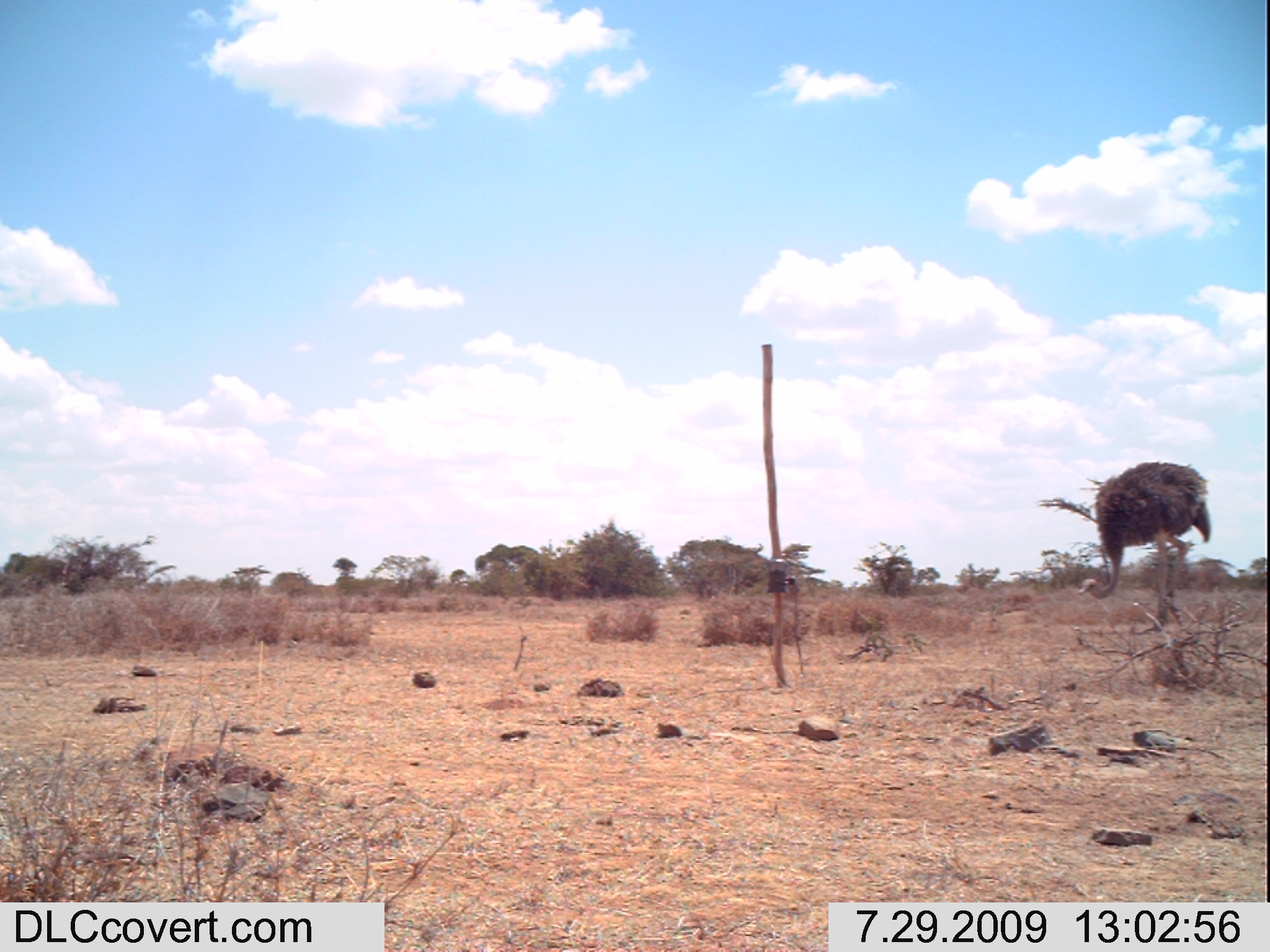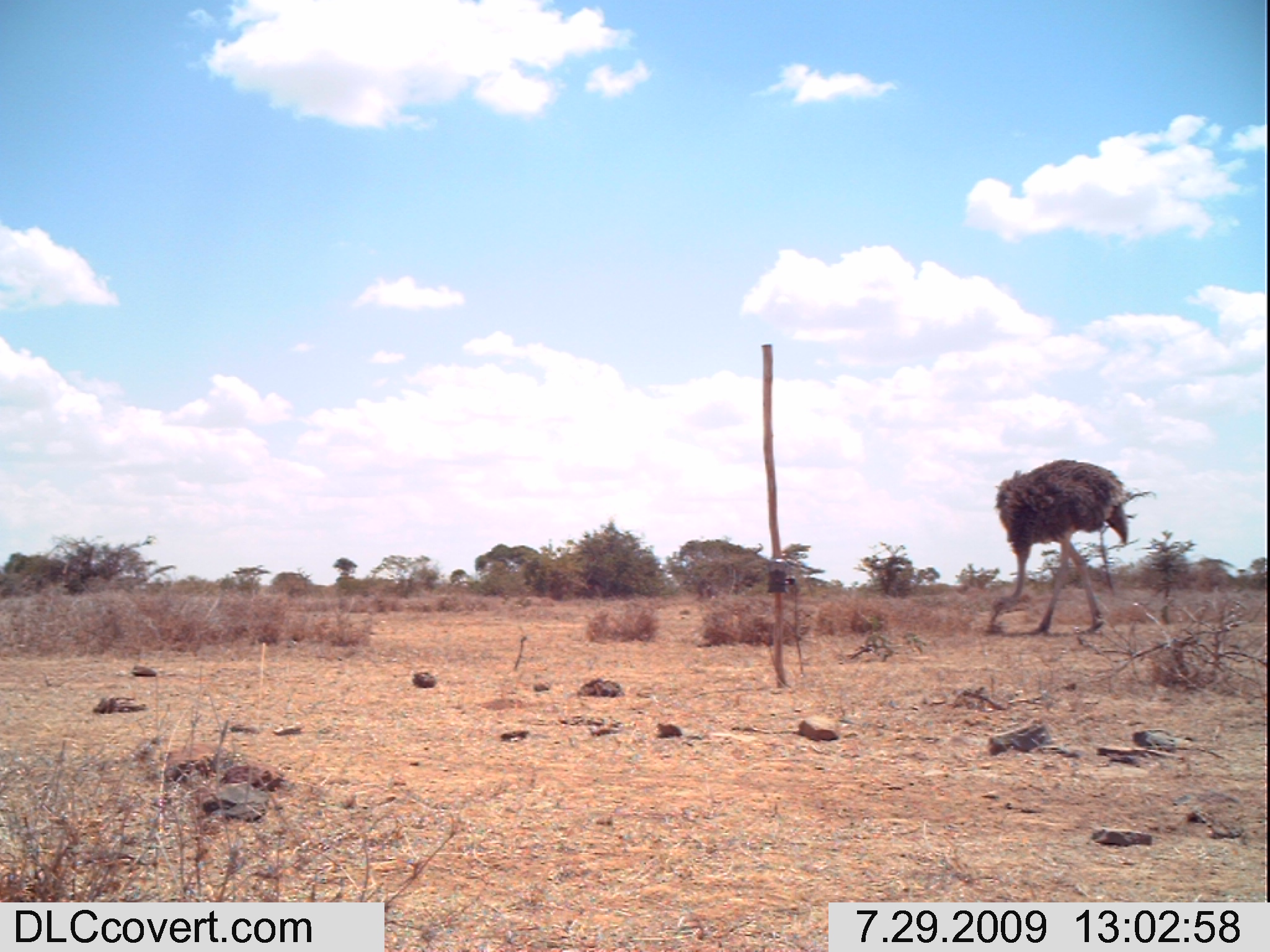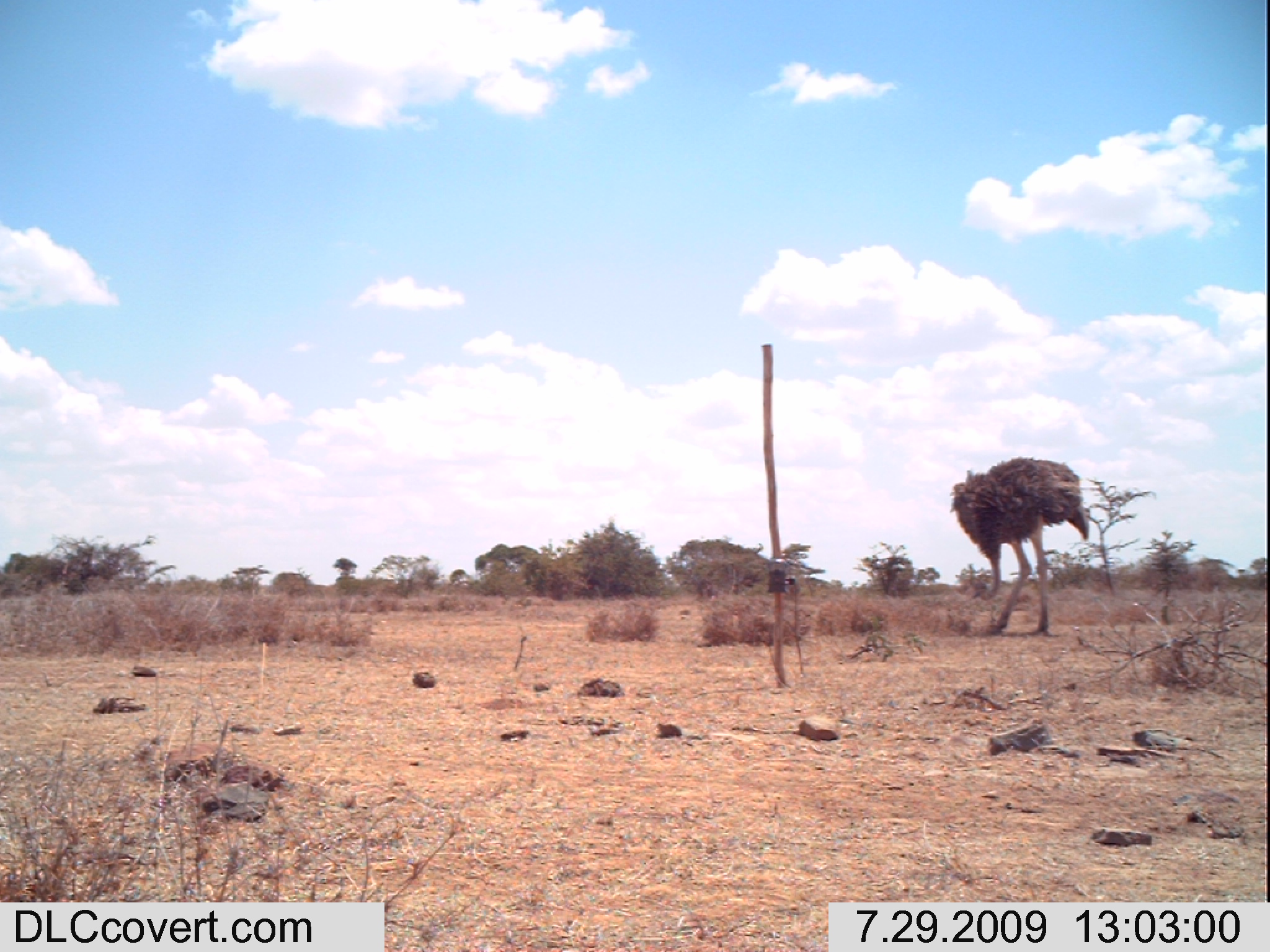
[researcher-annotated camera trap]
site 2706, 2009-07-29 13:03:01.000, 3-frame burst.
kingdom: Animalia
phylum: Chordata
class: Aves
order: Struthioniformes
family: Struthionidae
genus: Struthio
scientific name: Struthio camelus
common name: common ostrich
Struthio camelus (common ostrich), count 1.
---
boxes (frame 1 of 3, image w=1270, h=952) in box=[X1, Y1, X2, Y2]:
struthio camelus: box=[1076, 458, 1210, 629]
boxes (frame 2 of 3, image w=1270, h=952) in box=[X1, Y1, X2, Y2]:
struthio camelus: box=[984, 458, 1129, 635]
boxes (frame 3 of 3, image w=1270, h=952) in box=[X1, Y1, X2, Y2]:
struthio camelus: box=[947, 454, 1090, 635]